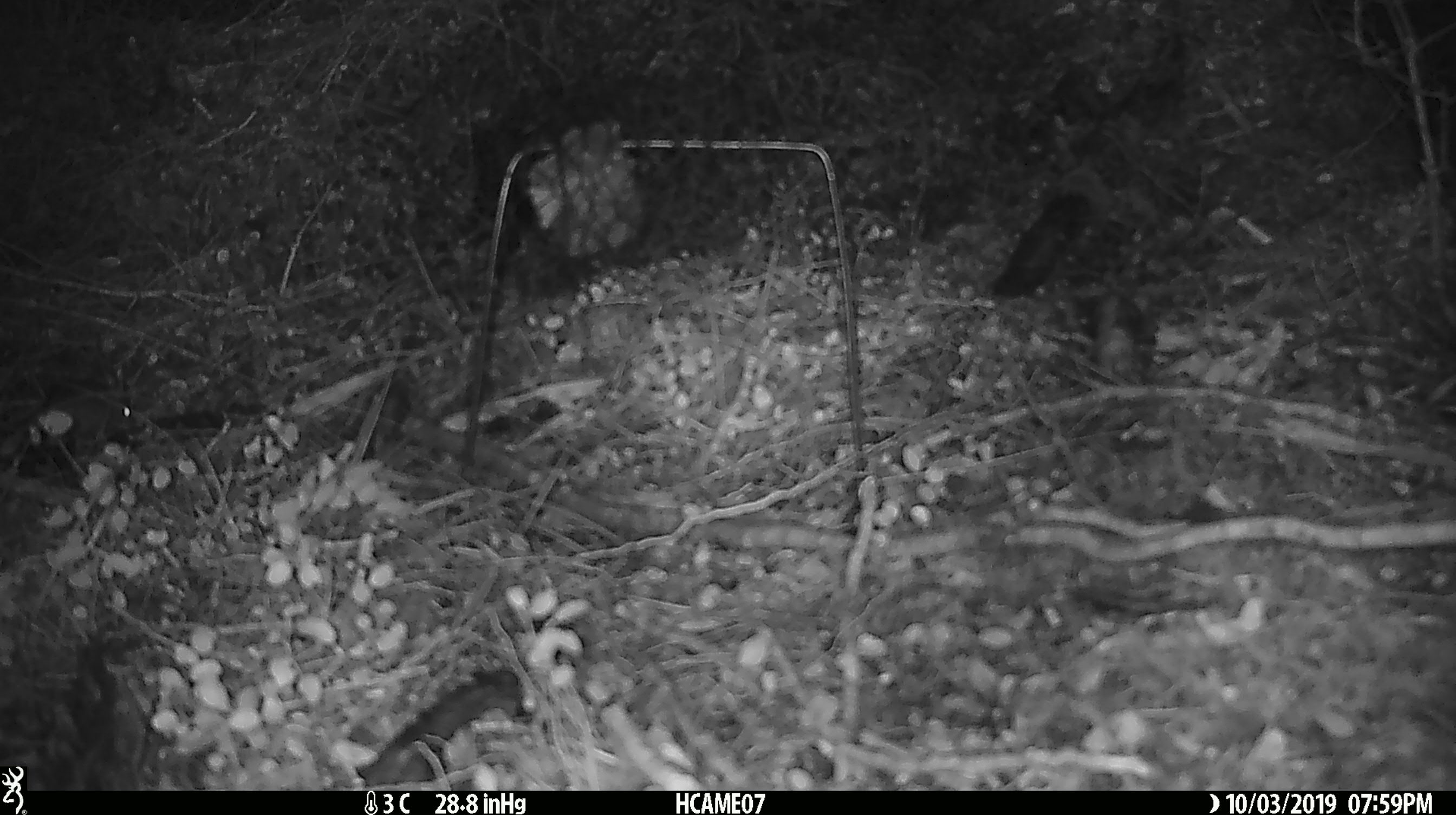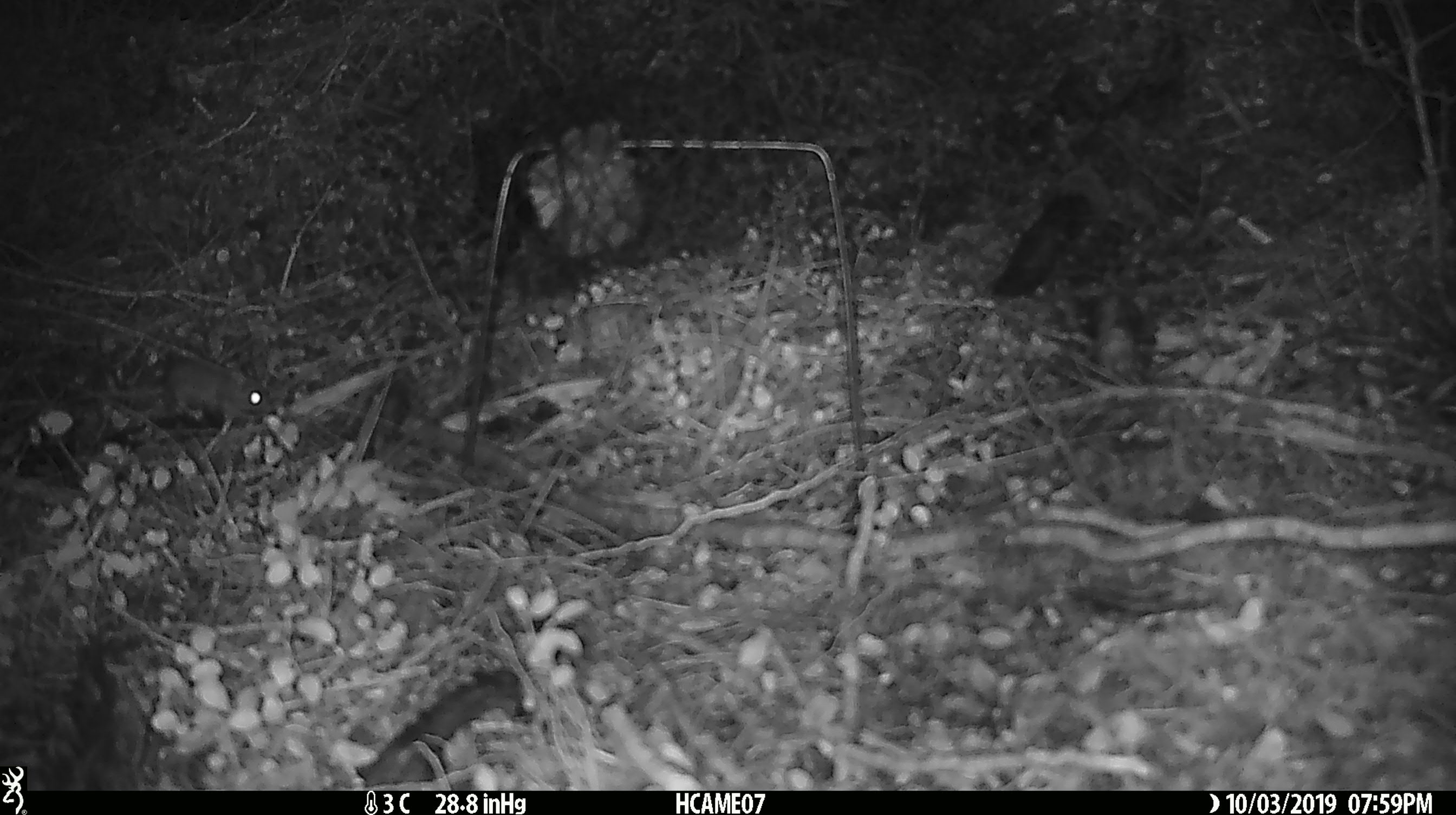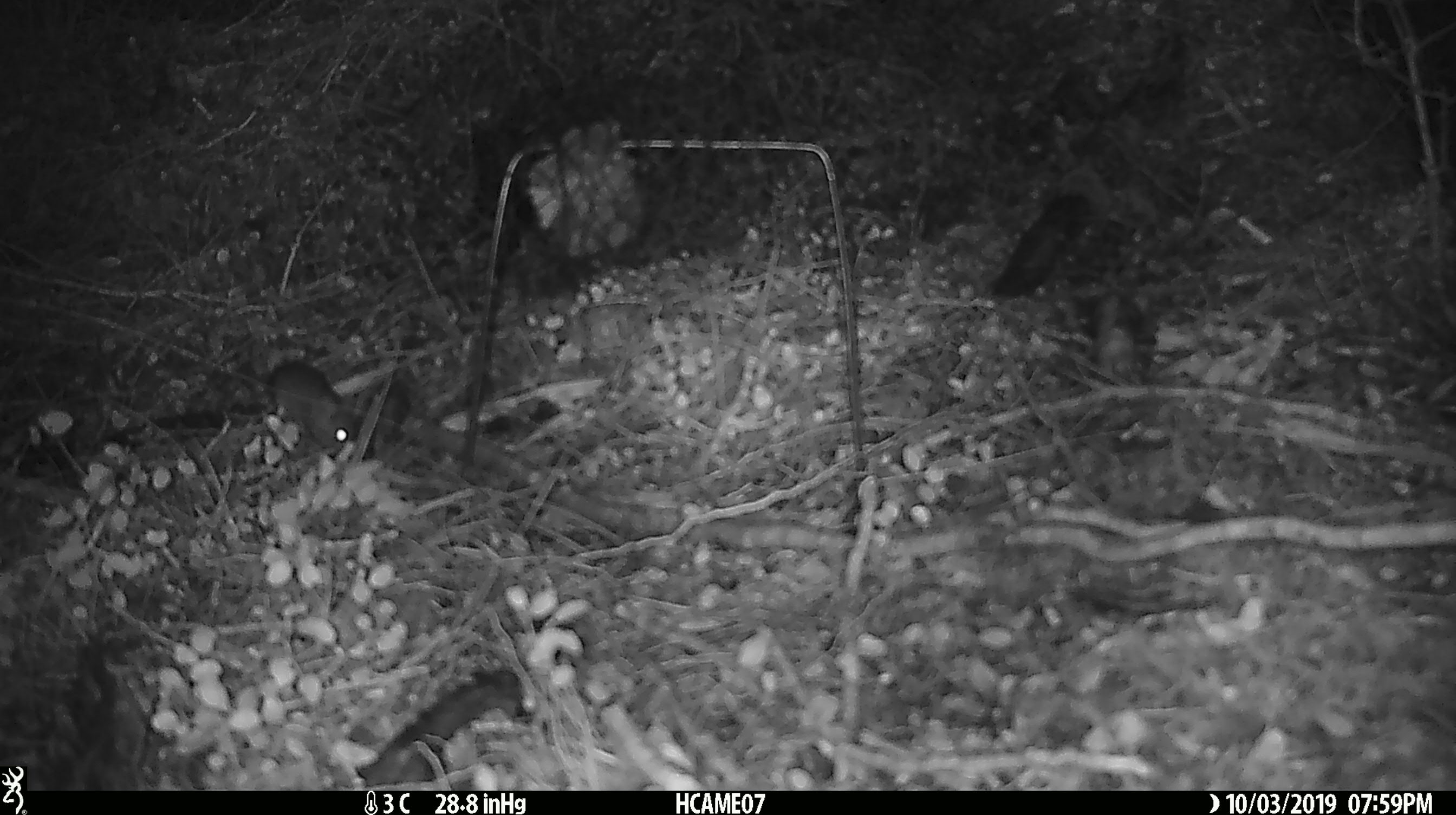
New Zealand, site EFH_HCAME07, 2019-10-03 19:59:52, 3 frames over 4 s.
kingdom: Animalia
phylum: Chordata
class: Mammalia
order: Rodentia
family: Muridae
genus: Mus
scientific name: Mus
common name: mouse